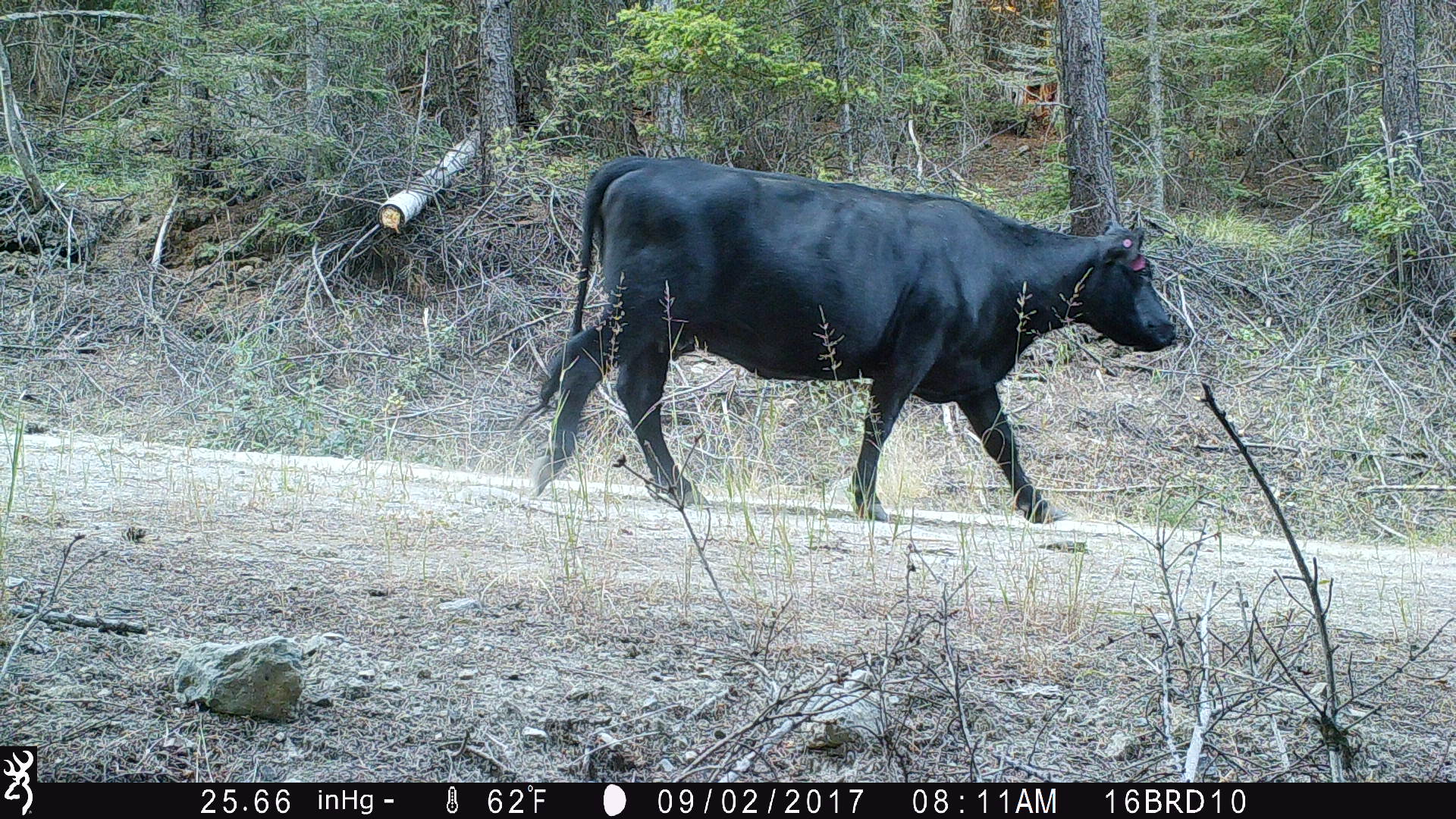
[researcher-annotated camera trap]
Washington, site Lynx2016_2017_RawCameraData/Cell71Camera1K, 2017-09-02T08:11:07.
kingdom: Animalia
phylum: Chordata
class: Mammalia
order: Artiodactyla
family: Bovidae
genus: Bos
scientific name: Bos taurus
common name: domestic cattle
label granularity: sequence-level